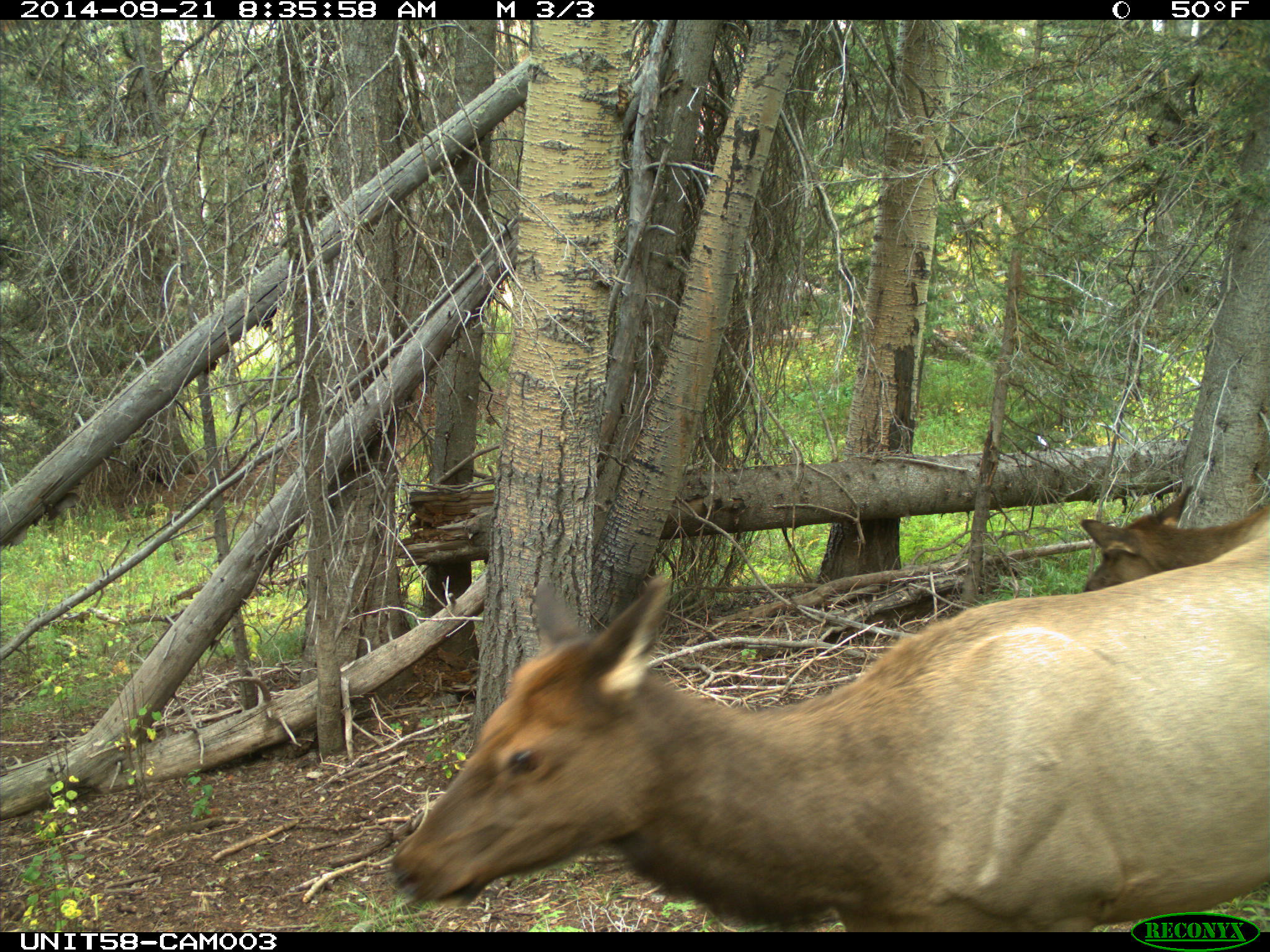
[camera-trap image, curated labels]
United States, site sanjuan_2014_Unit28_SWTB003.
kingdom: Animalia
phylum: Chordata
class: Mammalia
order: Artiodactyla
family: Cervidae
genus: Cervus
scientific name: Cervus elaphus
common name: red deer